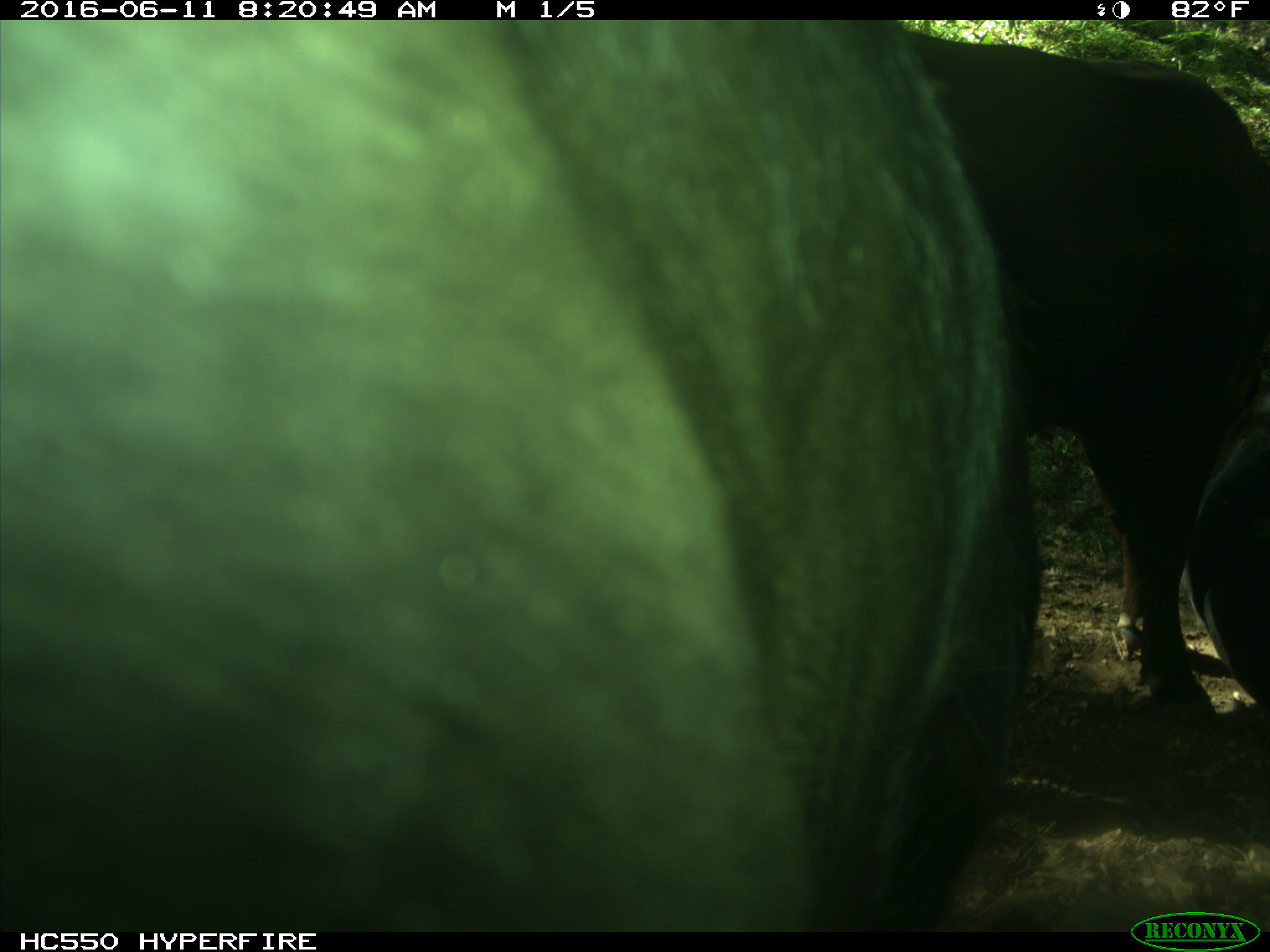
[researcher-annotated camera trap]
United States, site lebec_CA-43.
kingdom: Animalia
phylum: Chordata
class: Mammalia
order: Artiodactyla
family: Bovidae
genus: Bos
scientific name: Bos taurus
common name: domestic cow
Bos taurus (domestic cow).